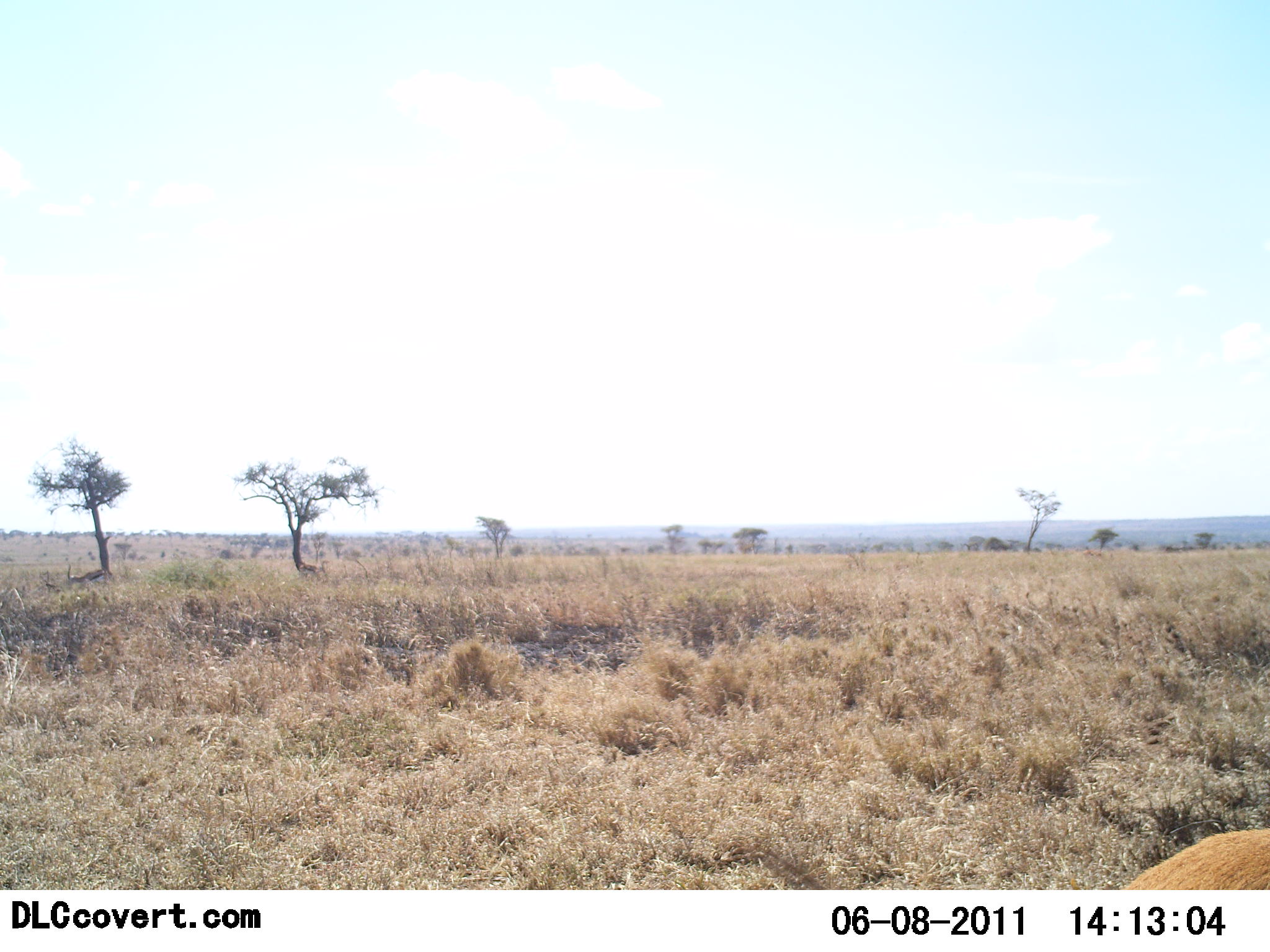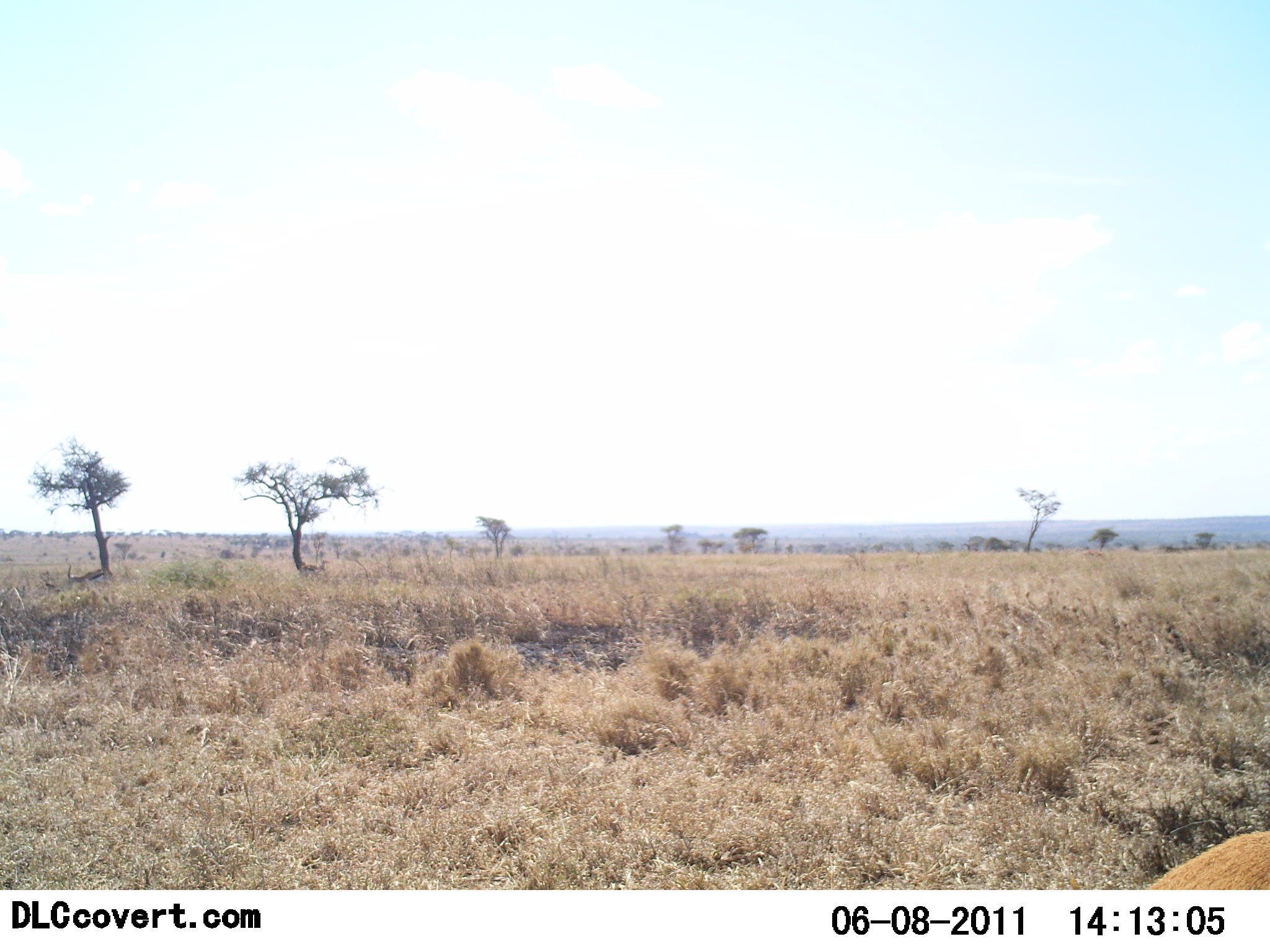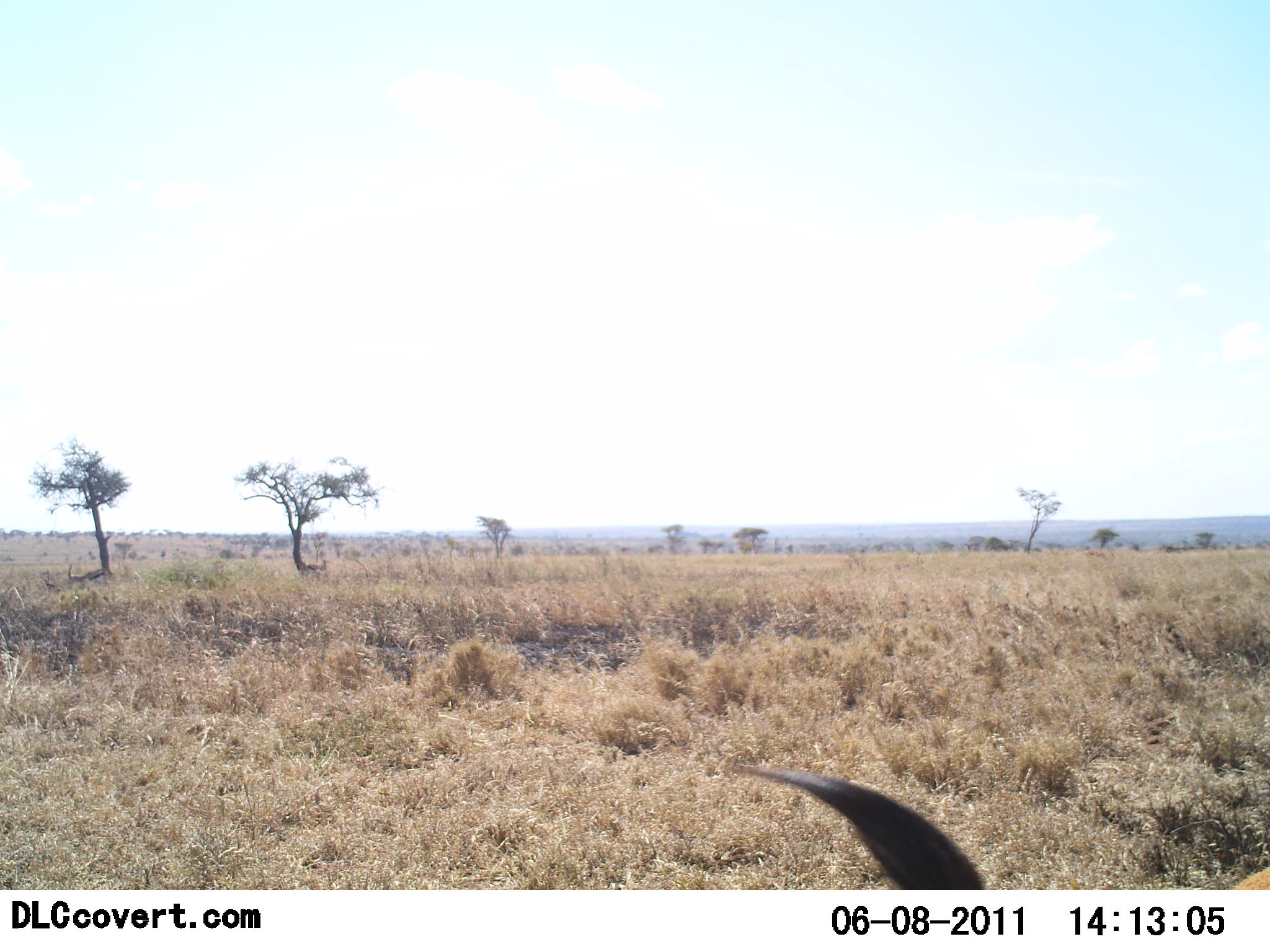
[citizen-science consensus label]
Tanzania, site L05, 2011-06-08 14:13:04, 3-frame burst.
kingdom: Animalia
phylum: Chordata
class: Mammalia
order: Artiodactyla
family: Bovidae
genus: Eudorcas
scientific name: Eudorcas thomsonii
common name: thomson's gazelle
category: gazellethomsons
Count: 1.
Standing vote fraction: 22%.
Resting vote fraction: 22%.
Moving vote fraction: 33%.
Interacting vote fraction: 0%.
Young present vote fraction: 0%.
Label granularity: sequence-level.